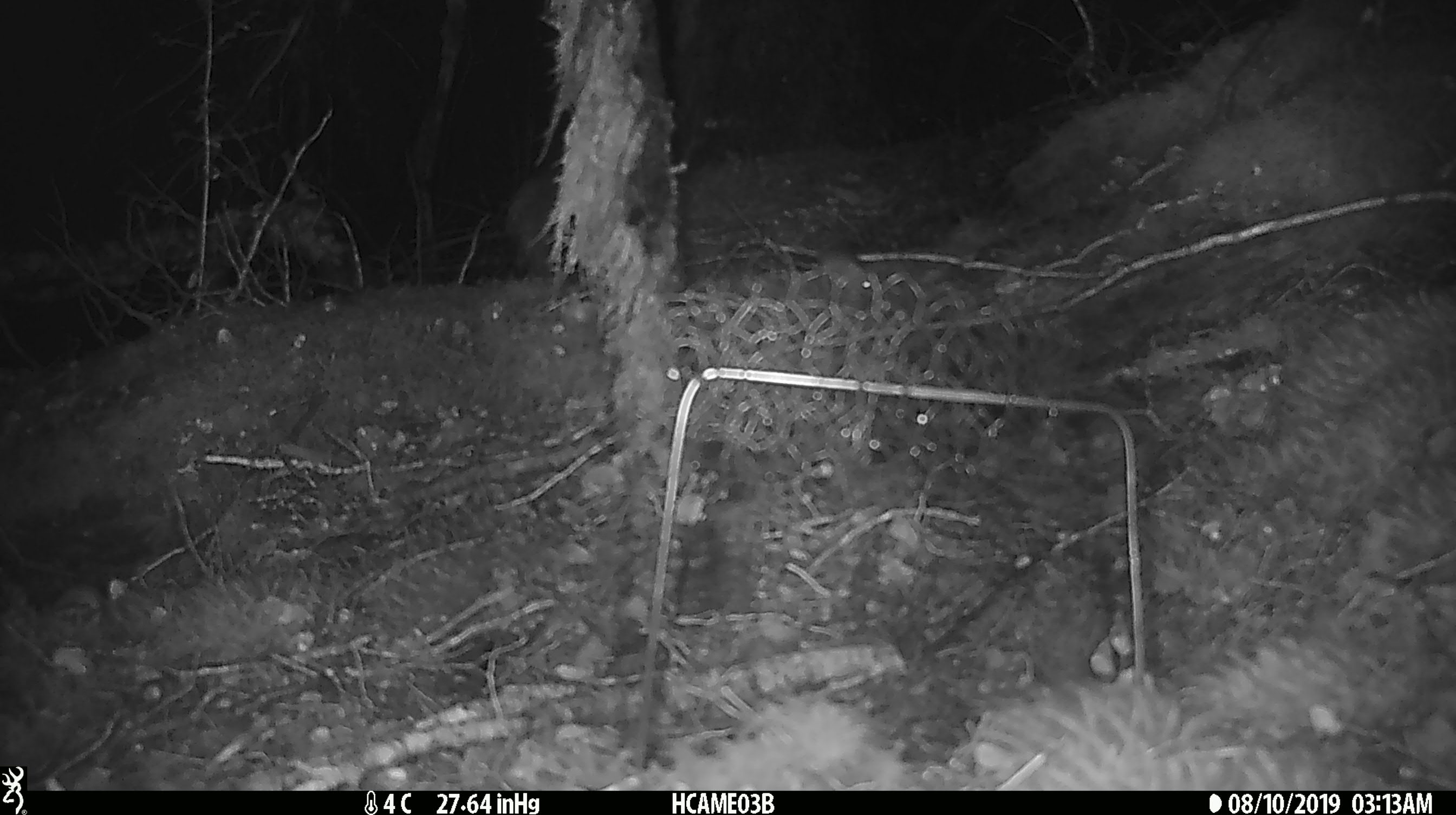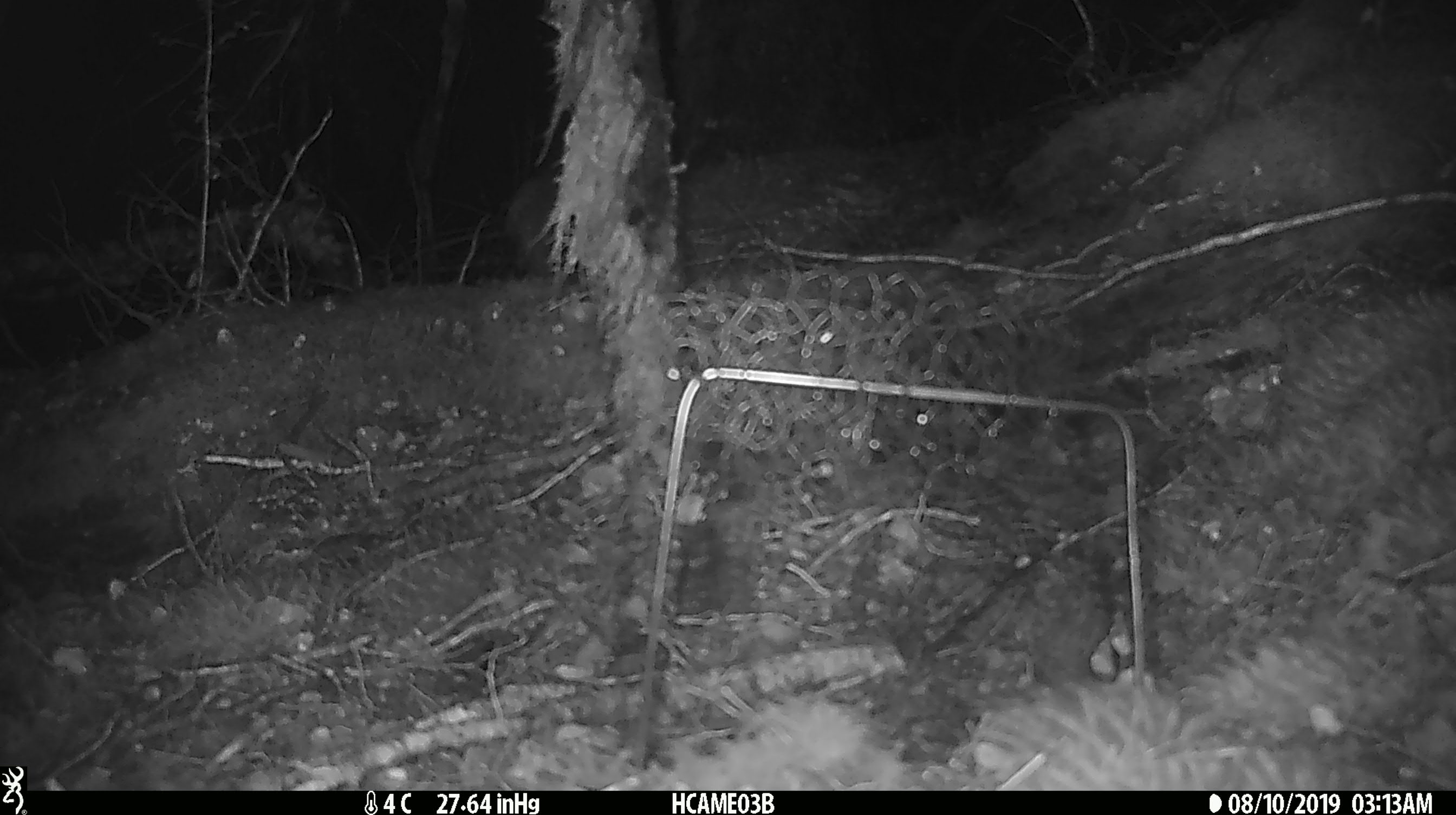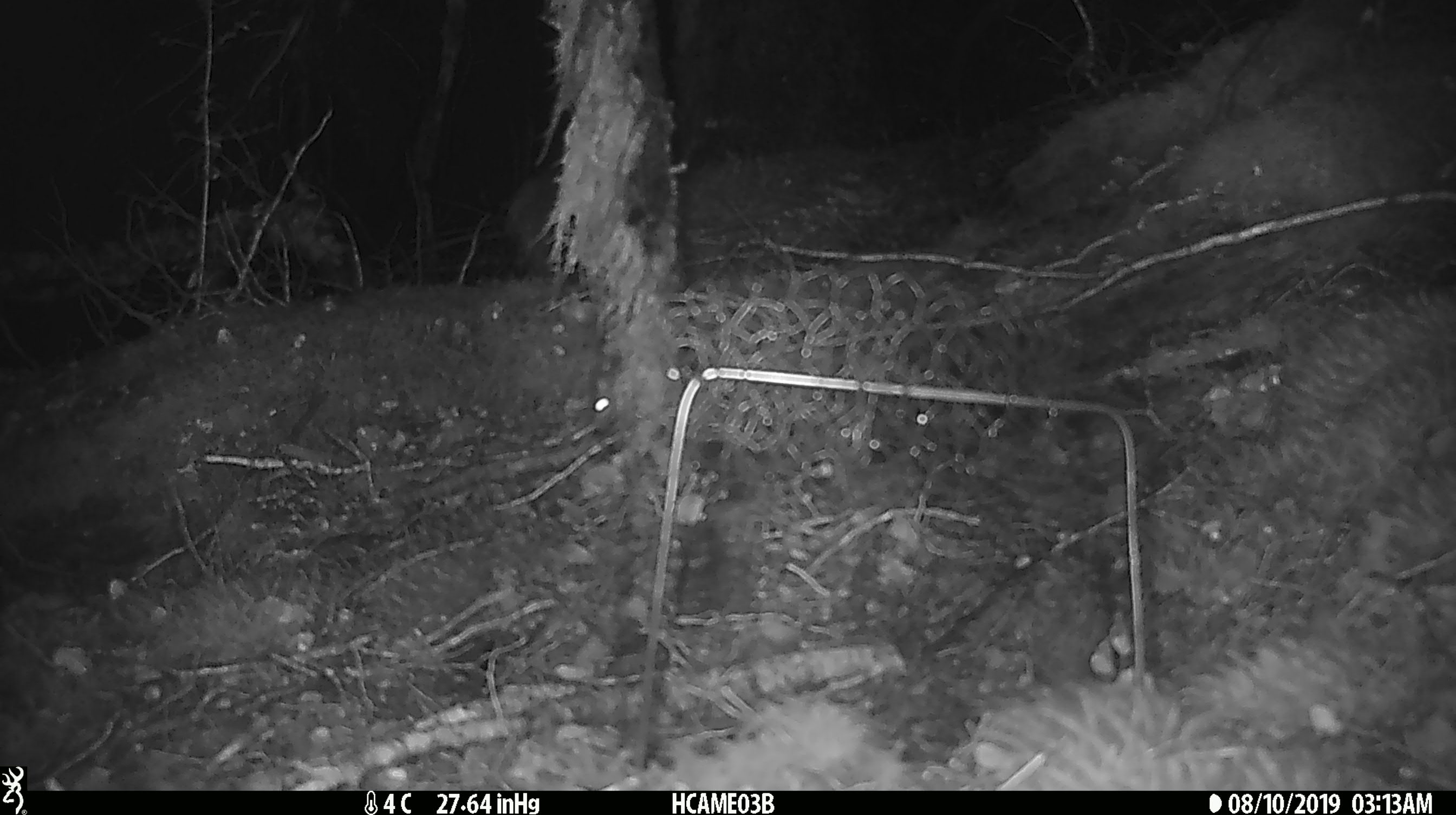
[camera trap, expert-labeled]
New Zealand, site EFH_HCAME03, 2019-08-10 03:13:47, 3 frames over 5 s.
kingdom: Animalia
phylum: Chordata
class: Mammalia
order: Rodentia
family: Muridae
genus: Mus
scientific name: Mus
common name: mouse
Mouse (Mus).